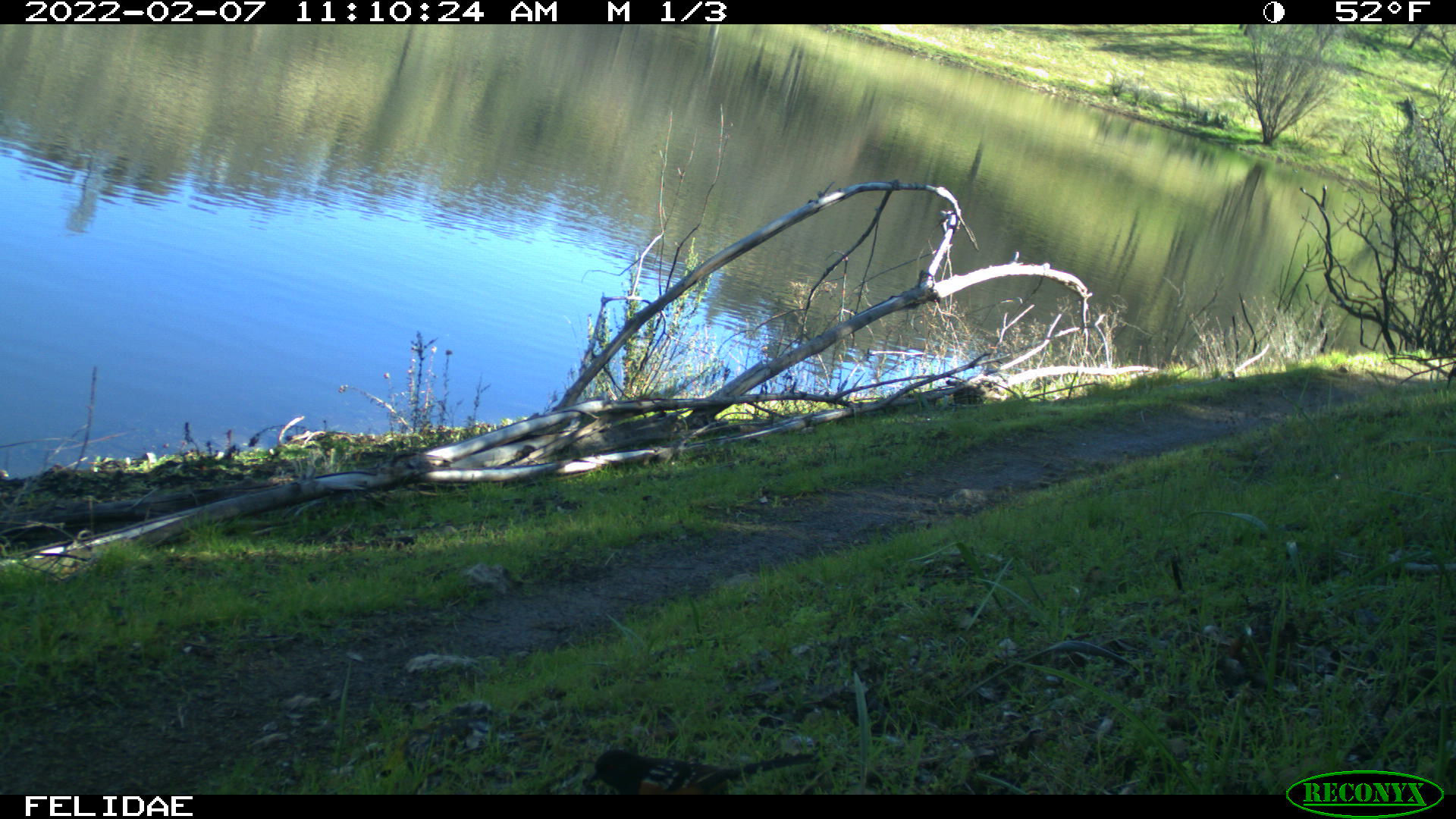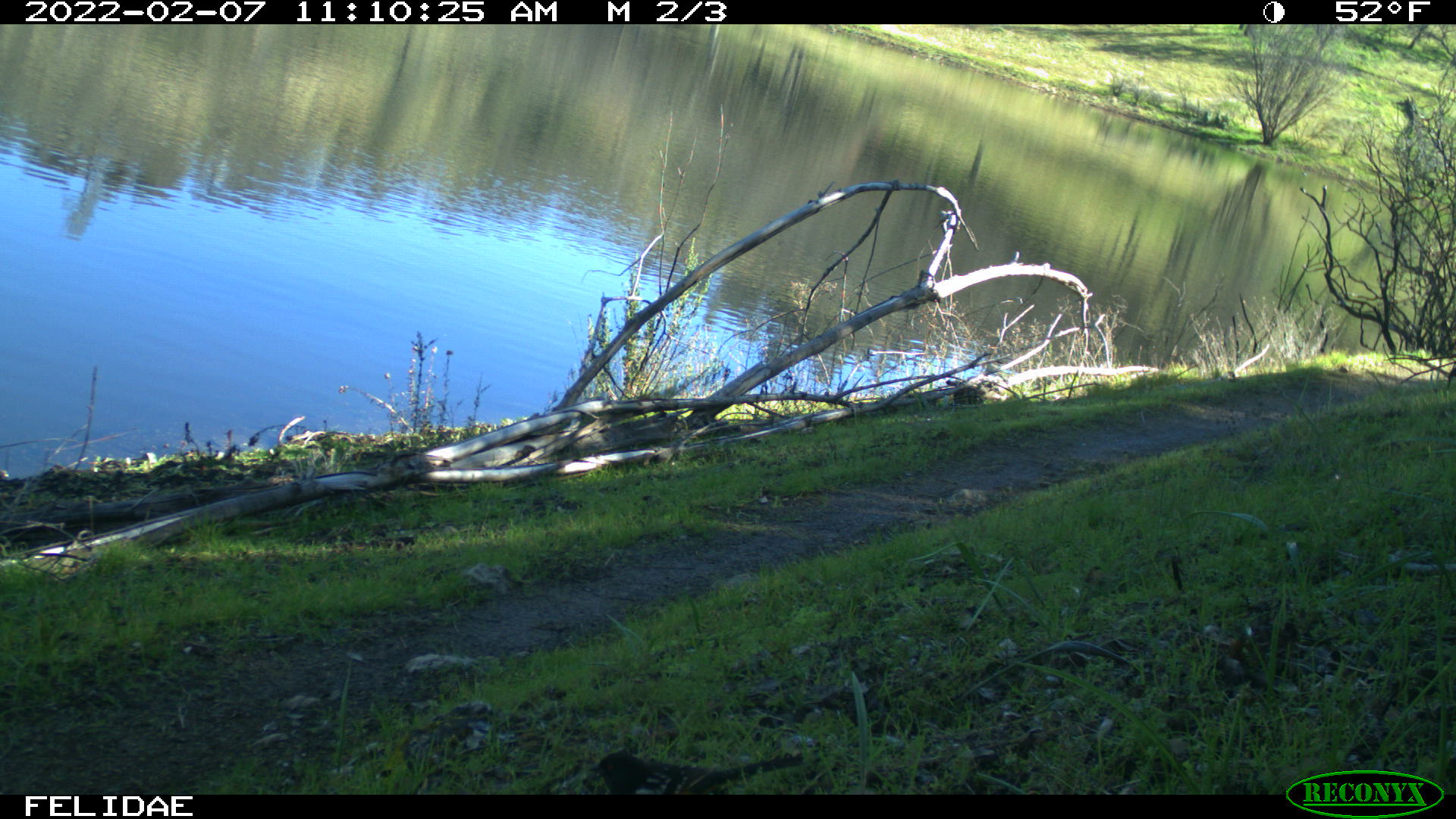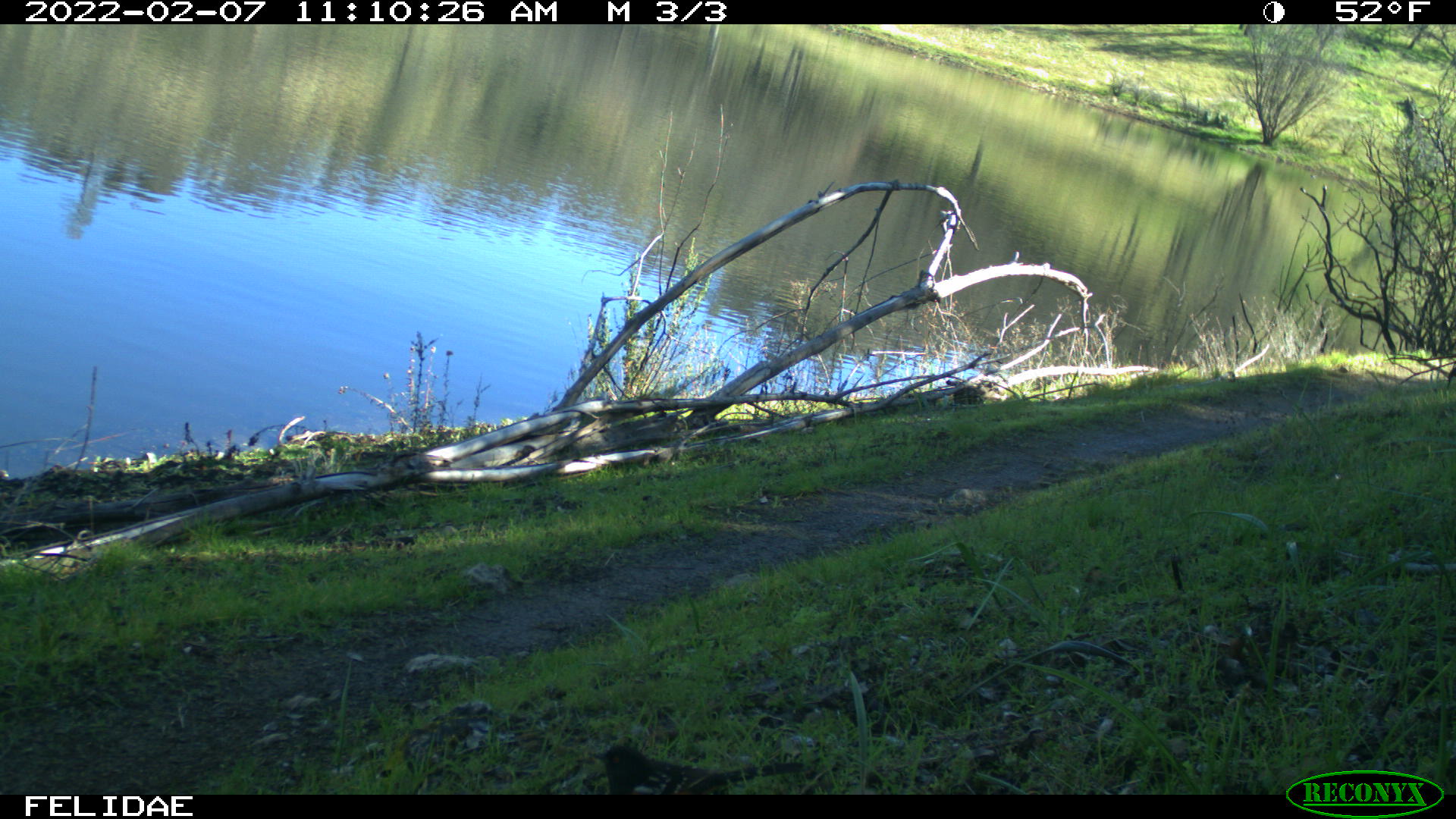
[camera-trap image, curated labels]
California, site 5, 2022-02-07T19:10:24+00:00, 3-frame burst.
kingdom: Animalia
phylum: Chordata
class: Aves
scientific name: Aves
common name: bird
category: unknown bird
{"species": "unknown bird (bird) (Aves)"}